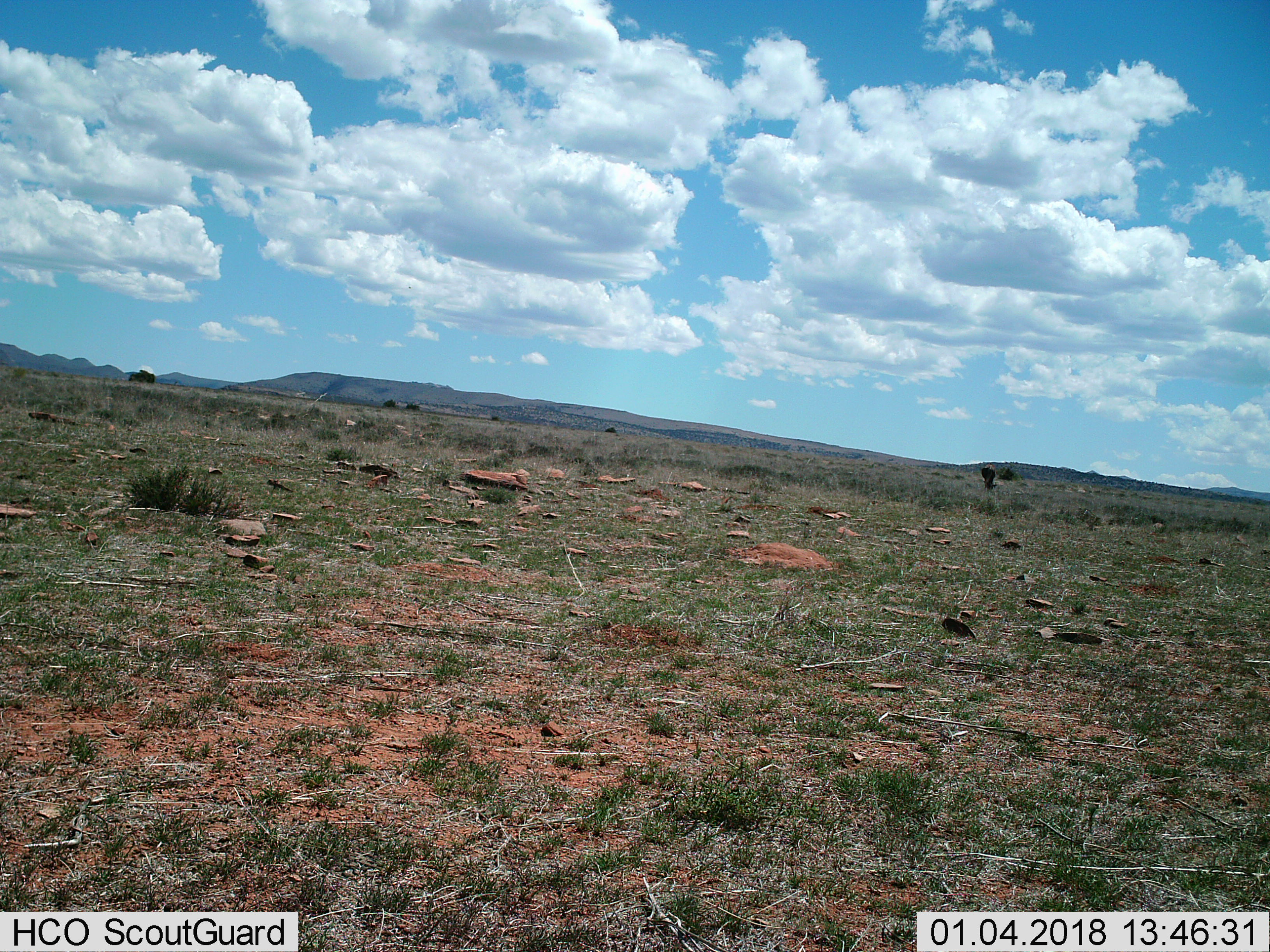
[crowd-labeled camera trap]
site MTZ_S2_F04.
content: unidentified animal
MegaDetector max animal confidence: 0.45